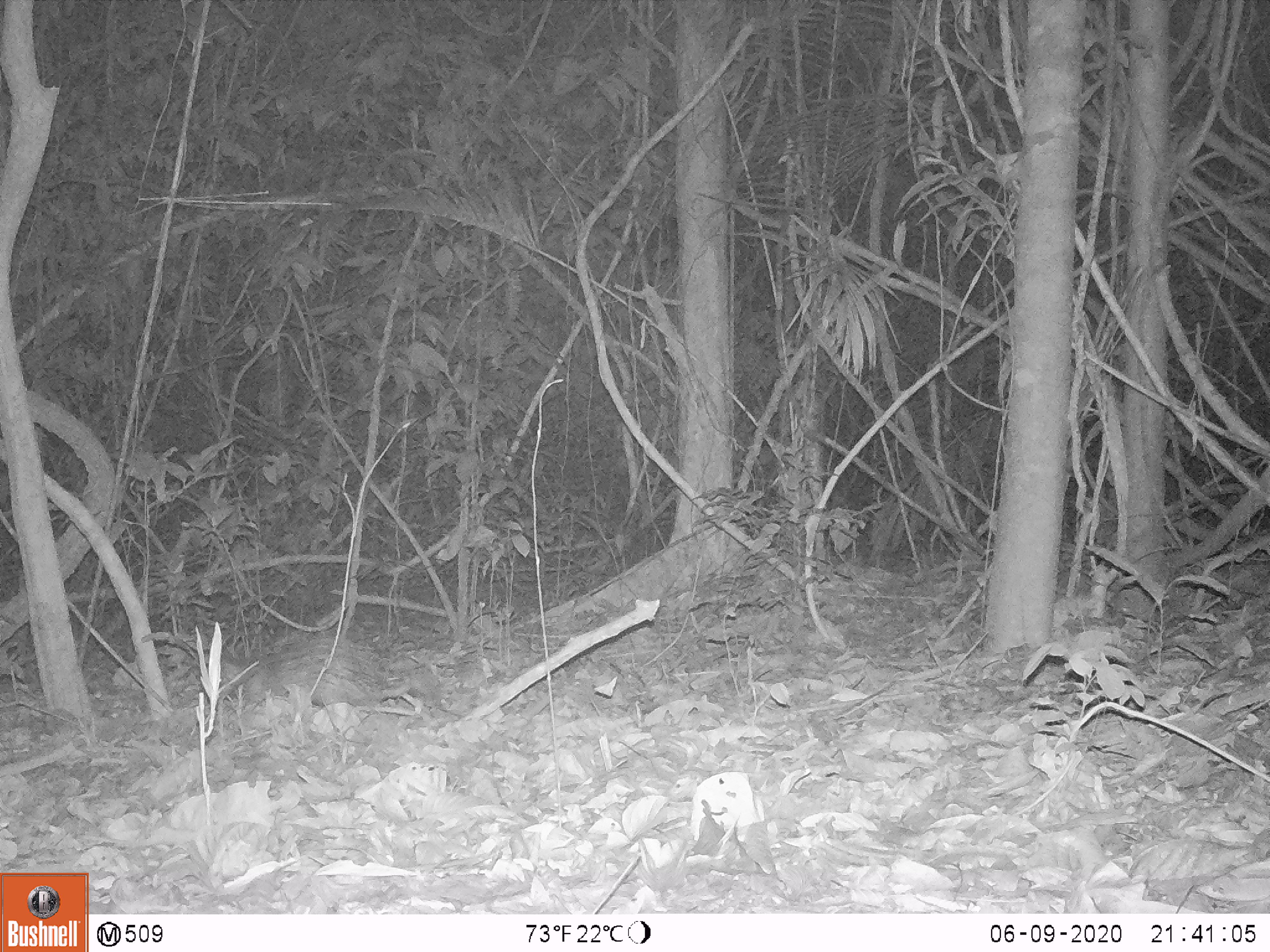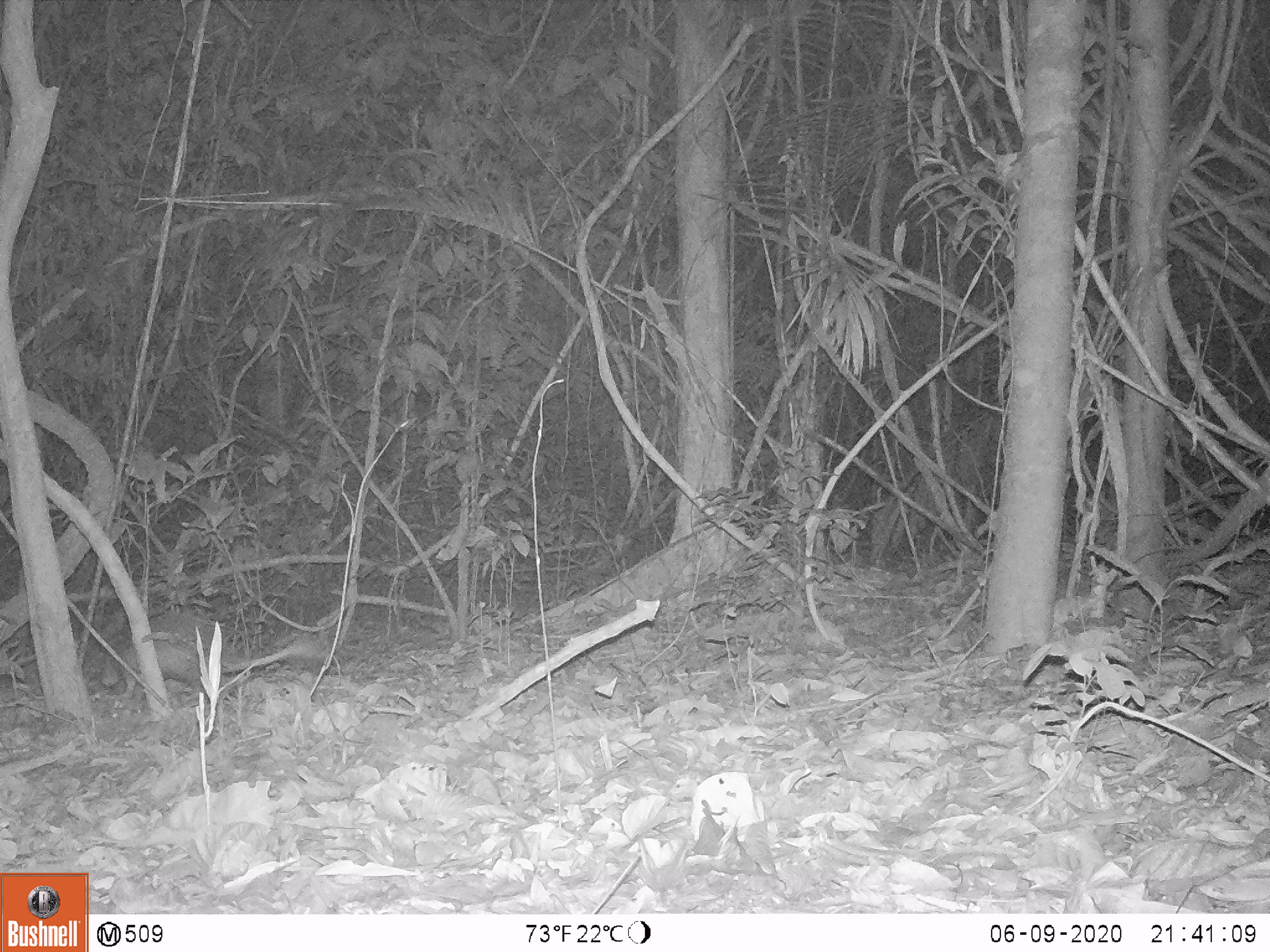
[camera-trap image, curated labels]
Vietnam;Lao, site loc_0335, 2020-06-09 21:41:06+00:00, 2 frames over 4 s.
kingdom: Animalia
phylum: Chordata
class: Mammalia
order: Rodentia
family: Hystricidae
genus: Atherurus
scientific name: Atherurus macrourus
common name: asiatic brush-tailed porcupine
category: asiatic brush tailed porcupine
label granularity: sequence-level